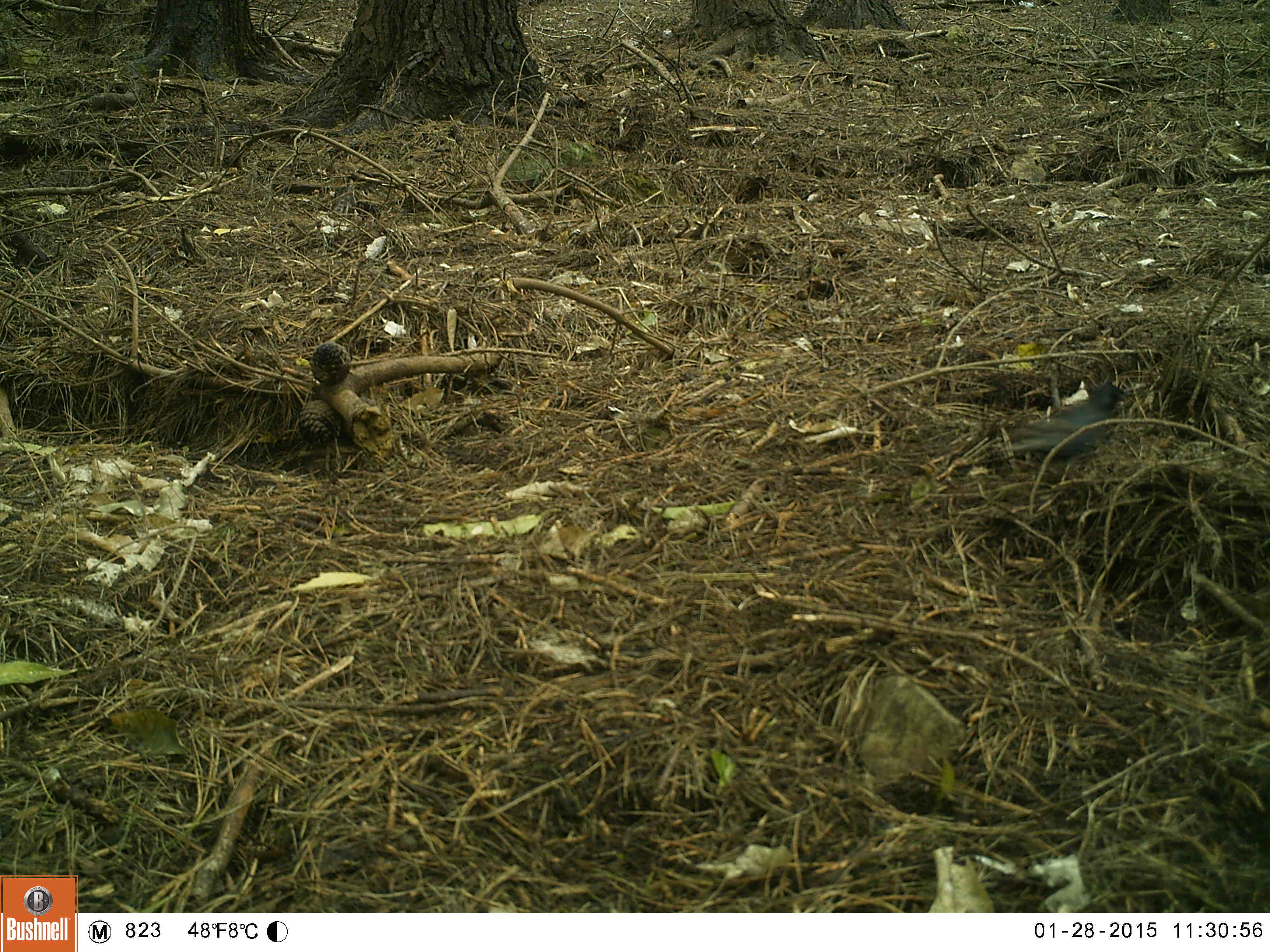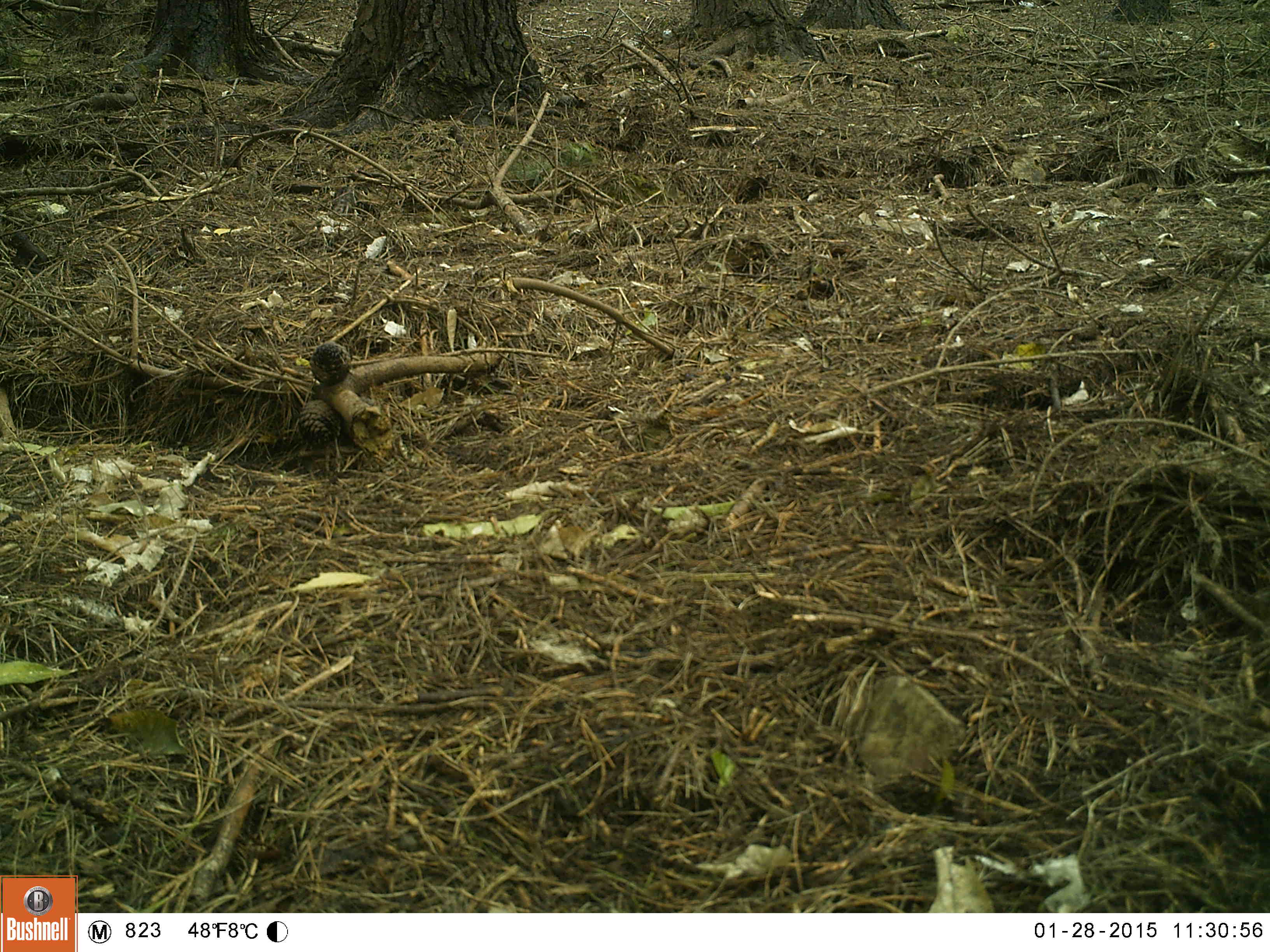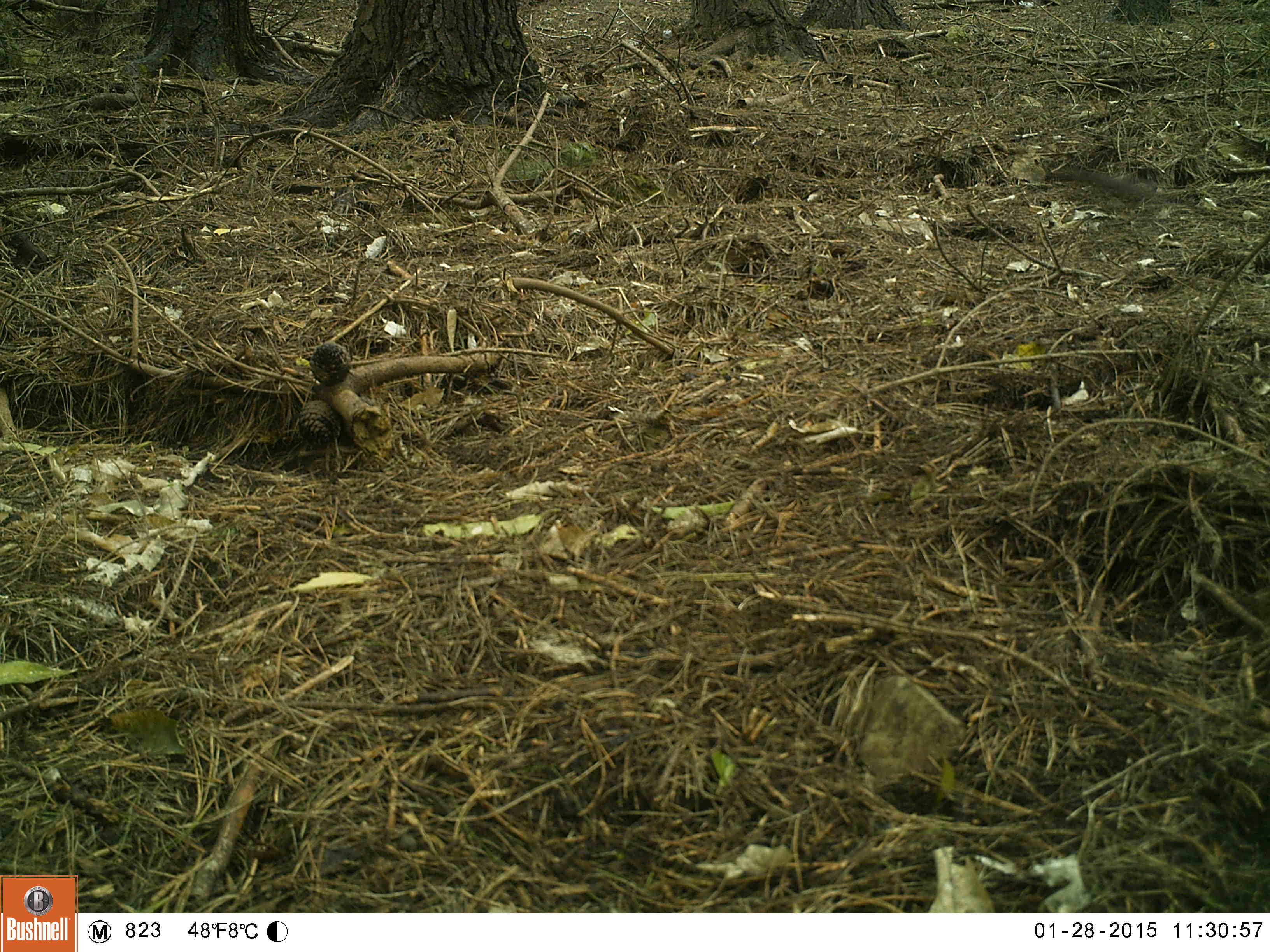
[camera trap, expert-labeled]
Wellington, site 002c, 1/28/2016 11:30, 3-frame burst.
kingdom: Animalia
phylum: Chordata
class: Aves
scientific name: Aves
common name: bird